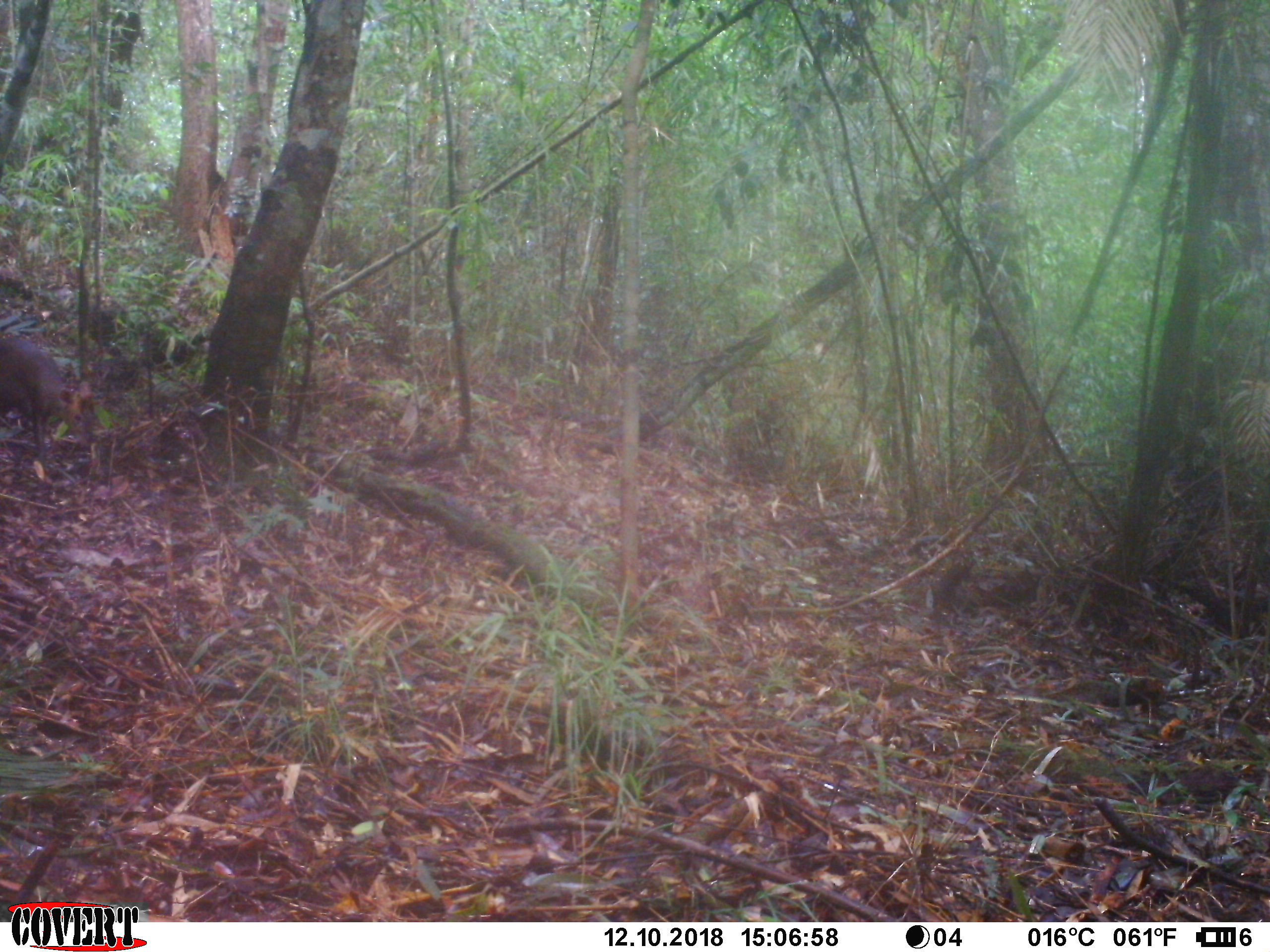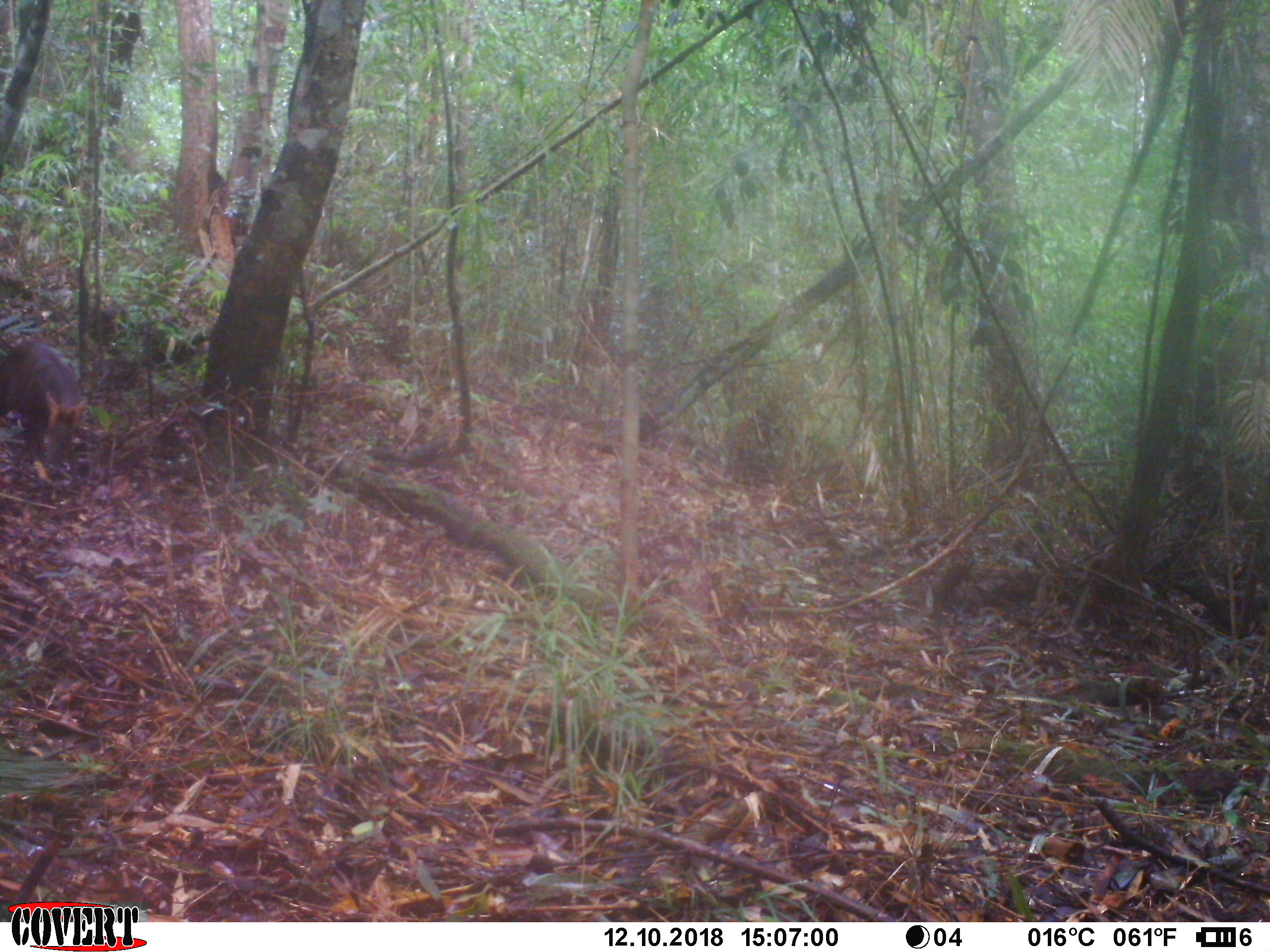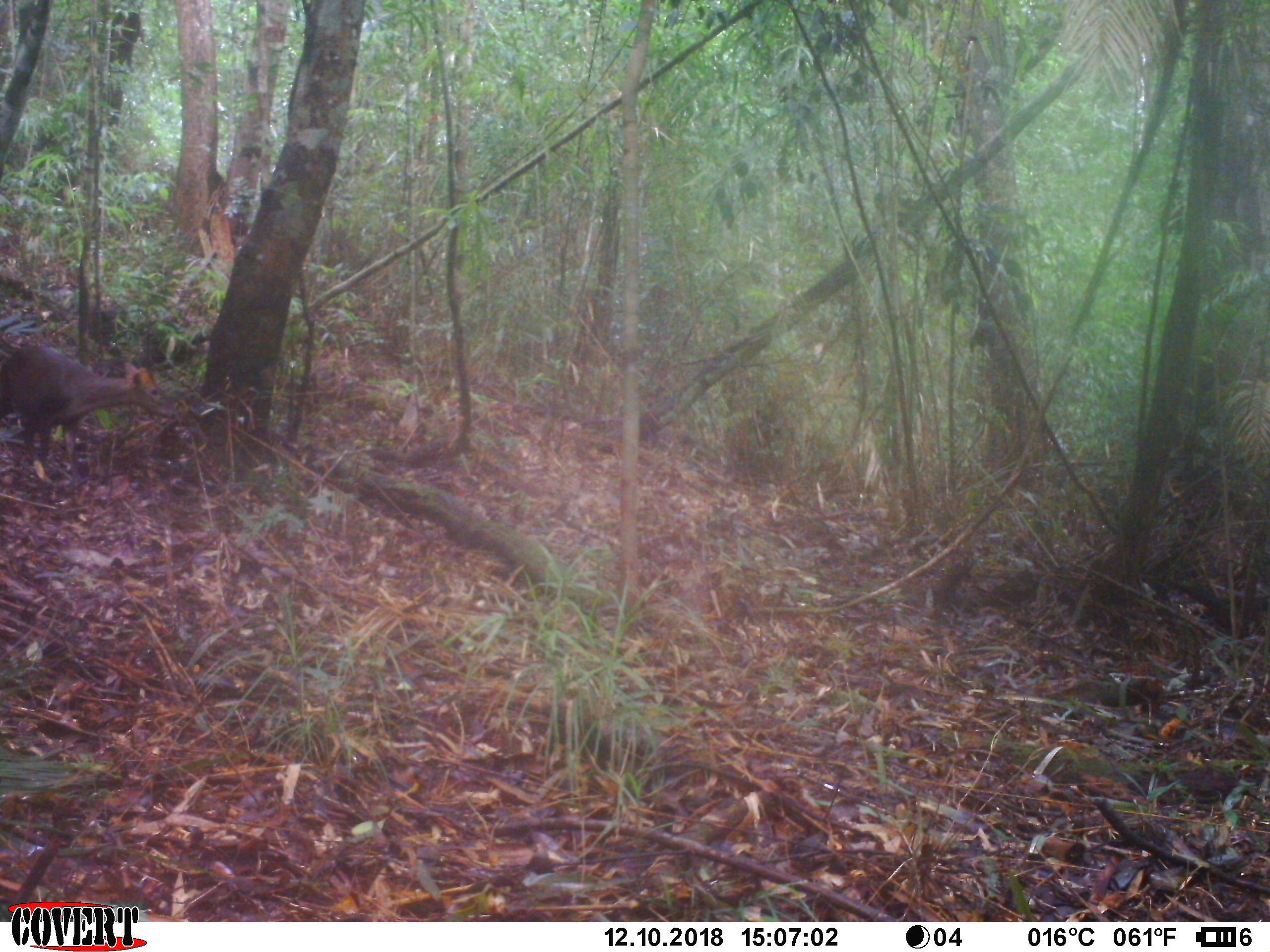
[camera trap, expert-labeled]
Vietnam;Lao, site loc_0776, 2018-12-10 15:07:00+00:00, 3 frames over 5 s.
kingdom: Animalia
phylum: Chordata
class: Mammalia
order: Artiodactyla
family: Cervidae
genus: Muntiacus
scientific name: Muntiacus rooseveltorum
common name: roosevelt's muntjac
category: roosevelts muntjac group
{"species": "roosevelts muntjac group (roosevelt's muntjac) (Muntiacus rooseveltorum)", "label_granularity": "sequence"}